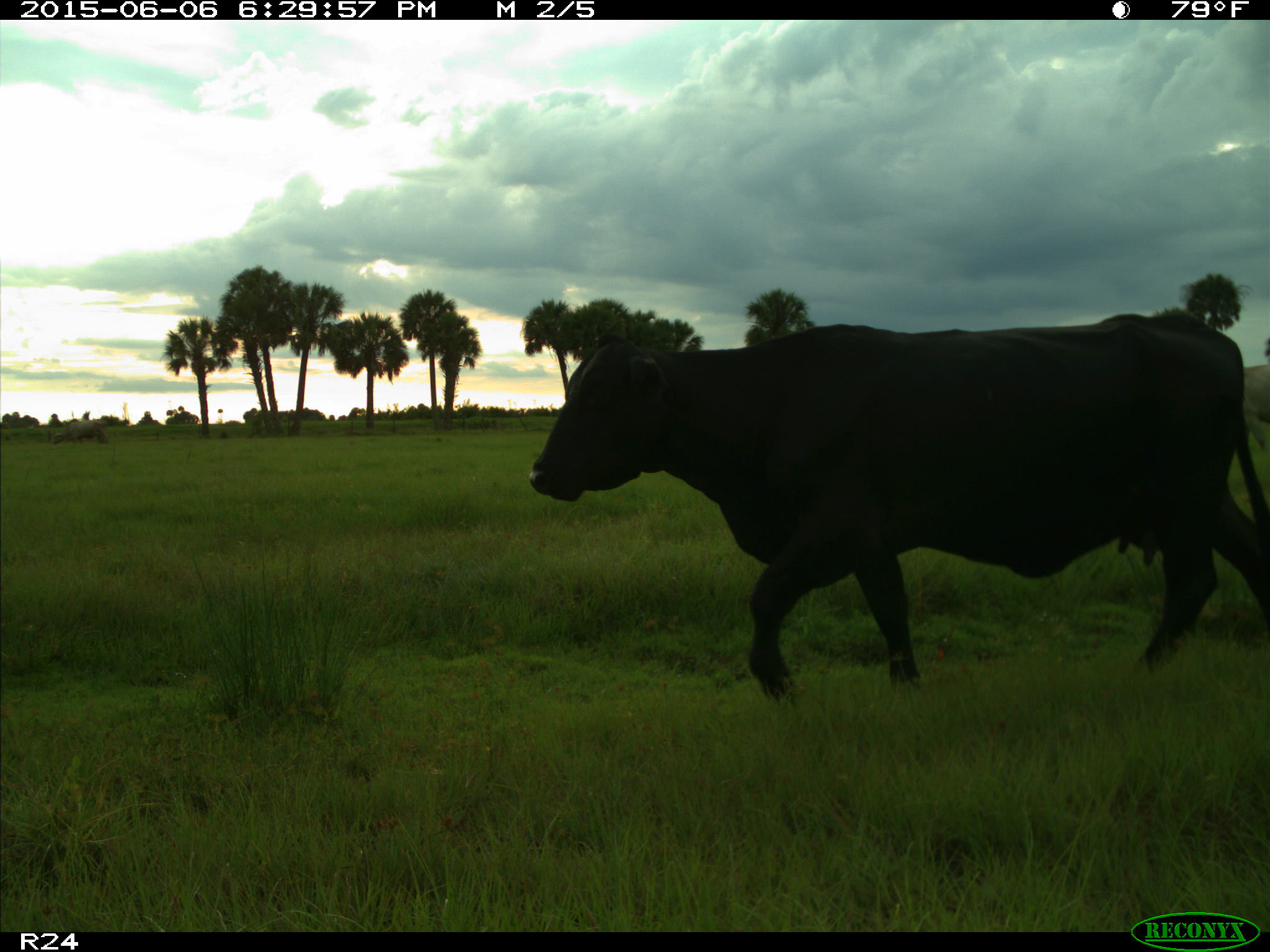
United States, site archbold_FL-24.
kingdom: Animalia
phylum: Chordata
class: Mammalia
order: Artiodactyla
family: Bovidae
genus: Bos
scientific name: Bos taurus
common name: domestic cow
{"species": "Bos taurus (domestic cow)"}